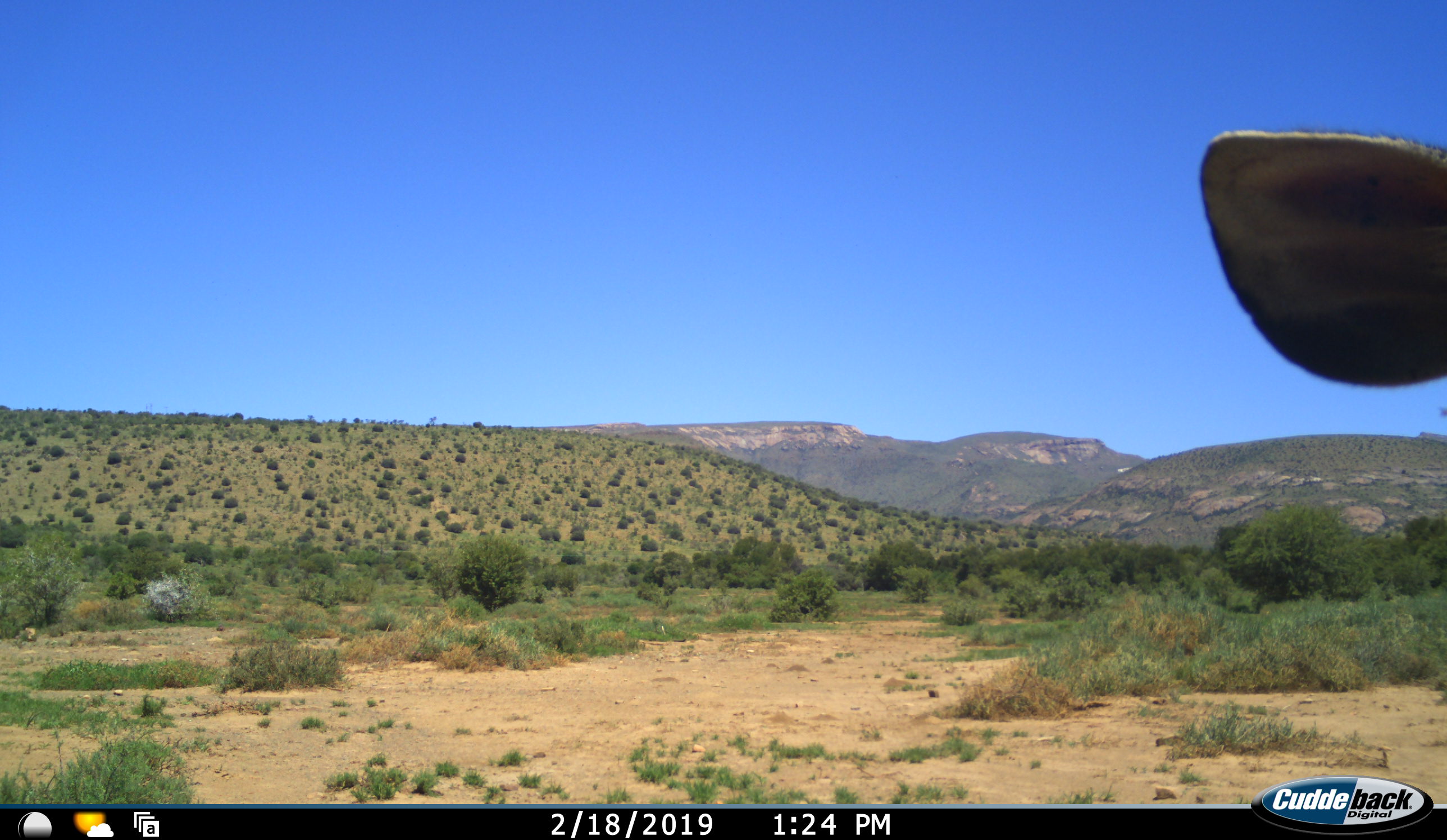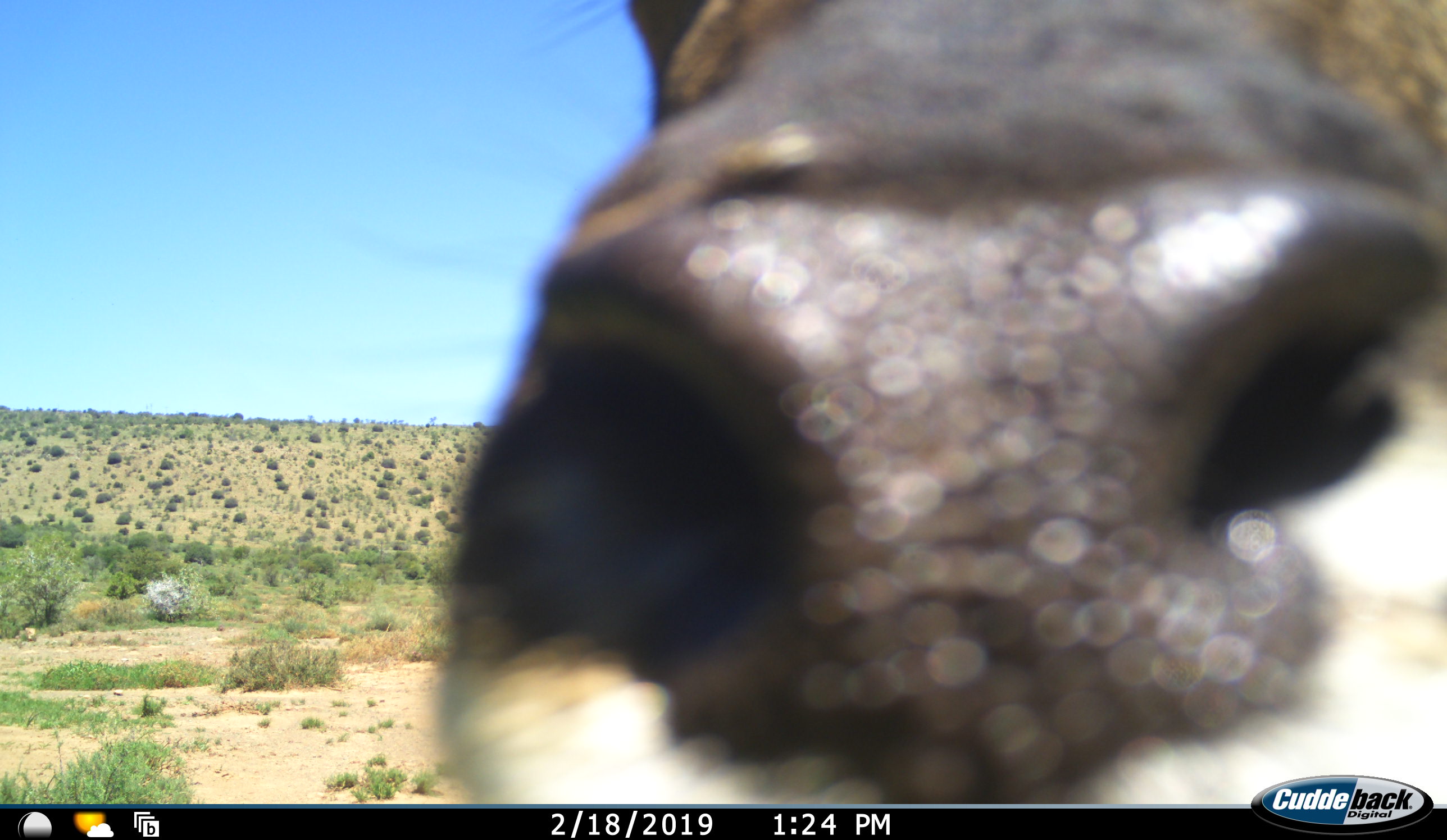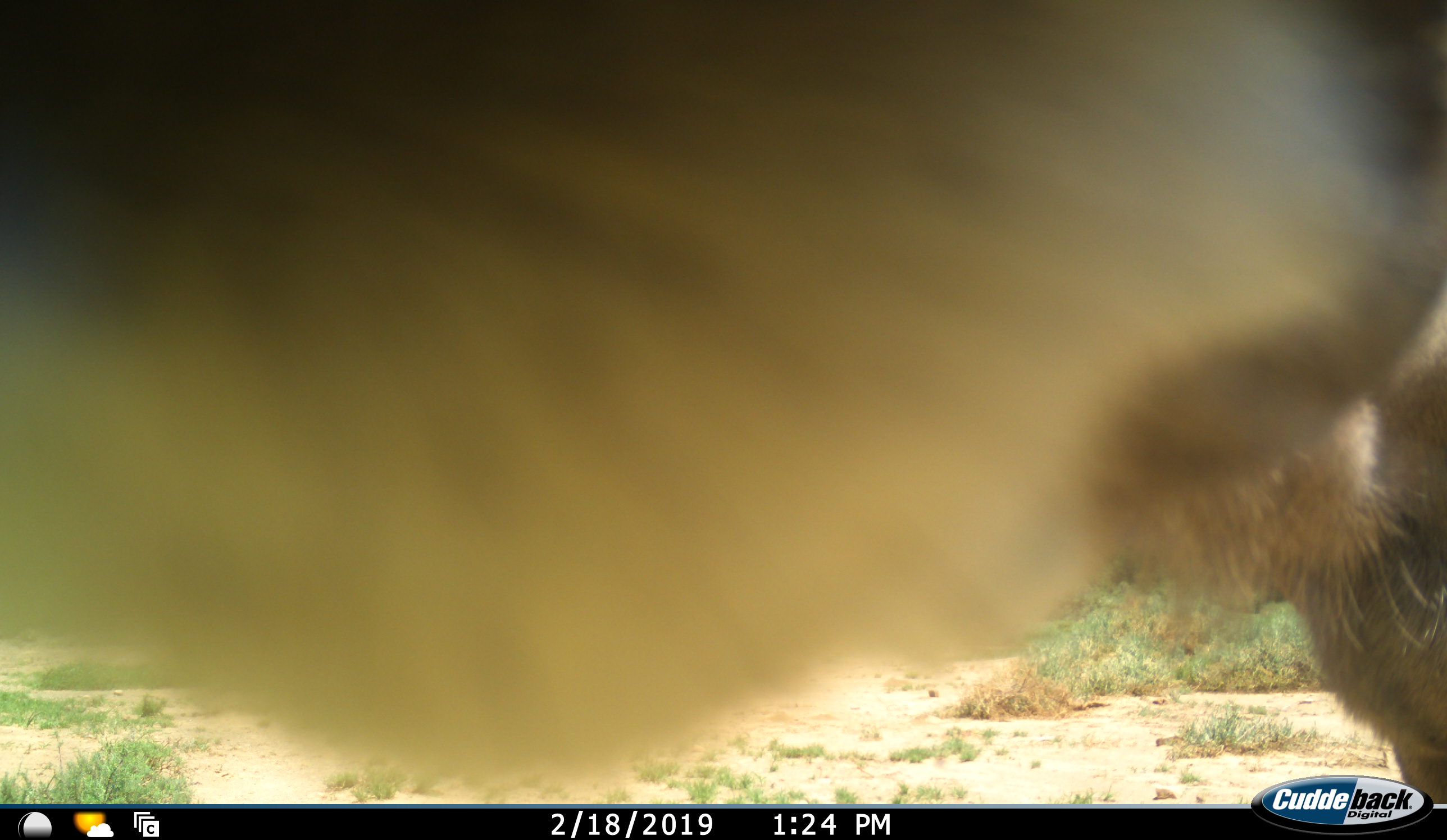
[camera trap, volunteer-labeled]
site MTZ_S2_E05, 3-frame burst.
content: unidentified animal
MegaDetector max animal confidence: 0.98